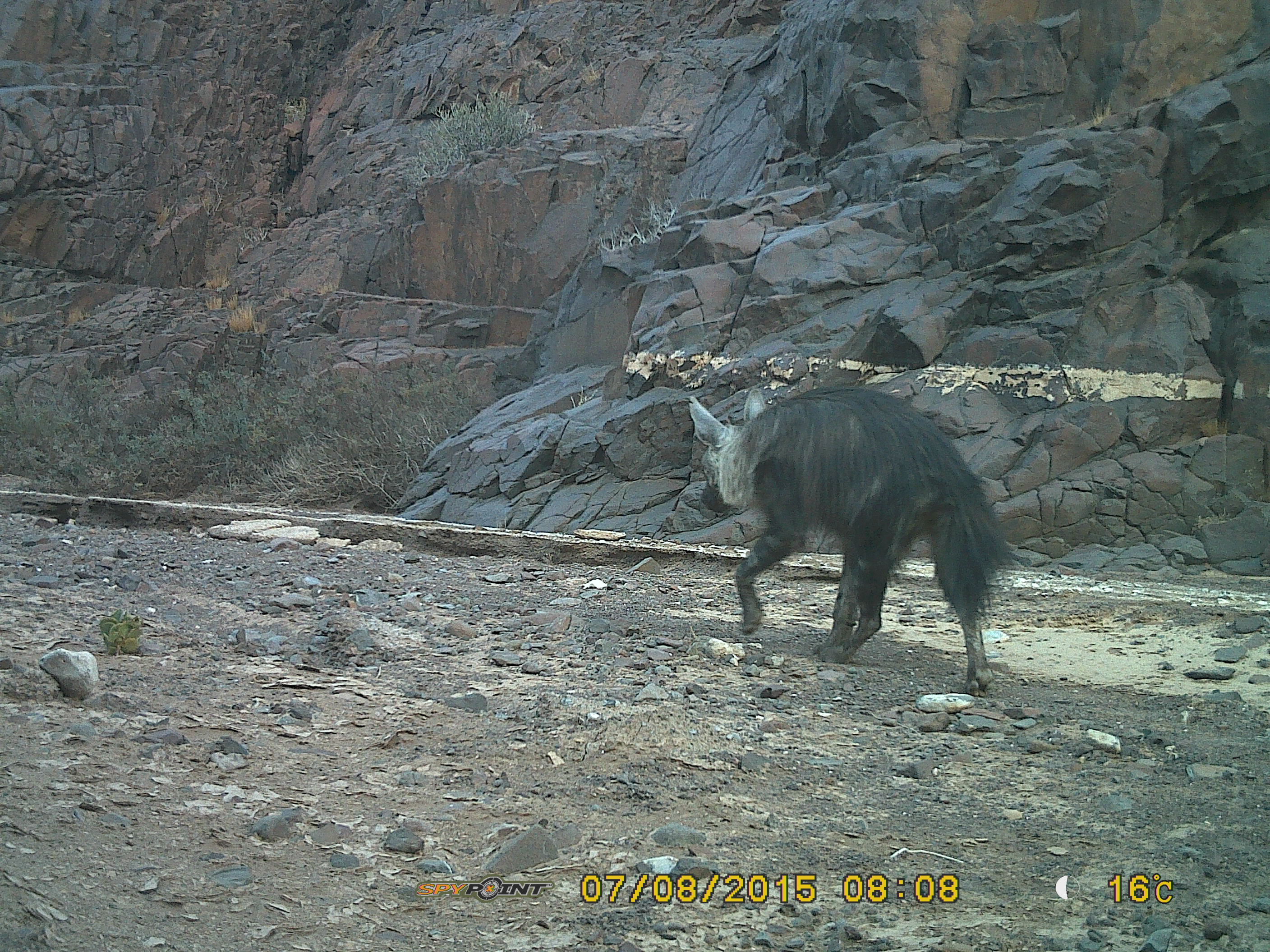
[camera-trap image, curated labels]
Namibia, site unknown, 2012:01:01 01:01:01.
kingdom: Animalia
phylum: Chordata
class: Mammalia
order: Carnivora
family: Hyaenidae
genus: Parahyaena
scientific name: Parahyaena brunnea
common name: brown hyena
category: hyaena brunnea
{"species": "hyaena brunnea (brown hyena) (Parahyaena brunnea)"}